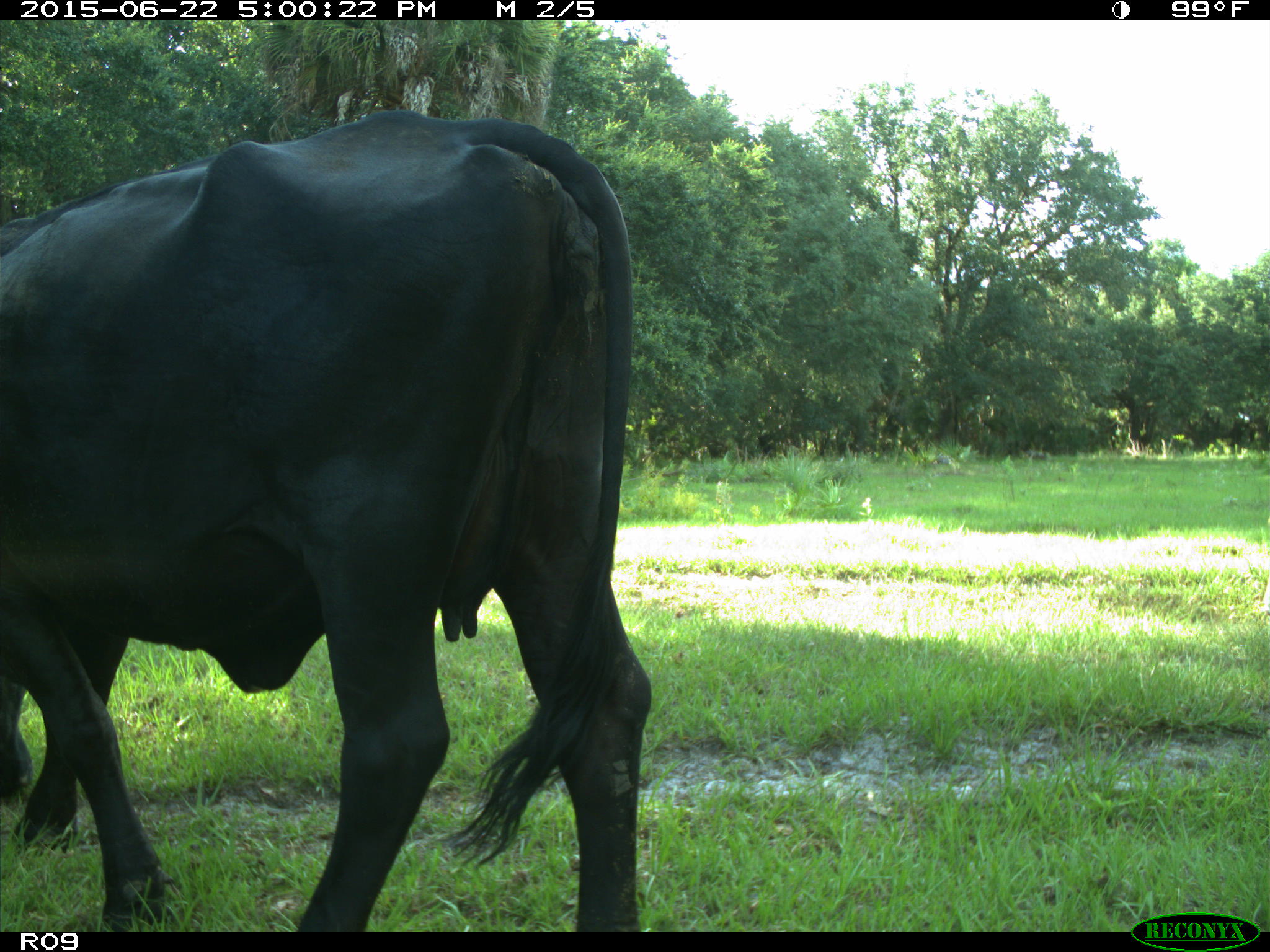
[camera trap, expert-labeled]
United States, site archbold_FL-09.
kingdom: Animalia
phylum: Chordata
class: Mammalia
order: Artiodactyla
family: Bovidae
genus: Bos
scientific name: Bos taurus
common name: domestic cow